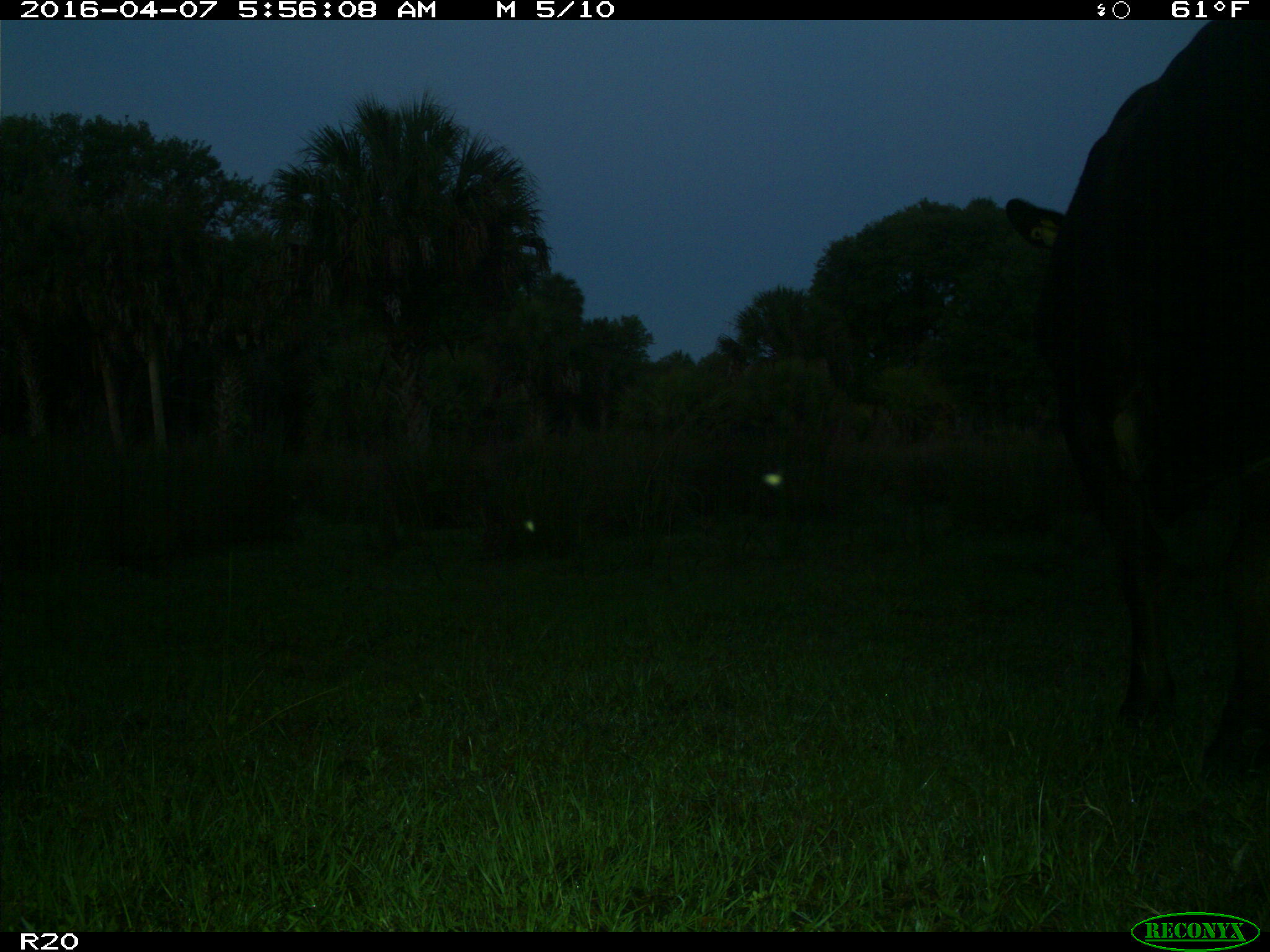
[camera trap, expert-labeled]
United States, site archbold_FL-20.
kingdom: Animalia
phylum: Chordata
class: Mammalia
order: Artiodactyla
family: Bovidae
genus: Bos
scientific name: Bos taurus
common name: domestic cow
Bos taurus (domestic cow).